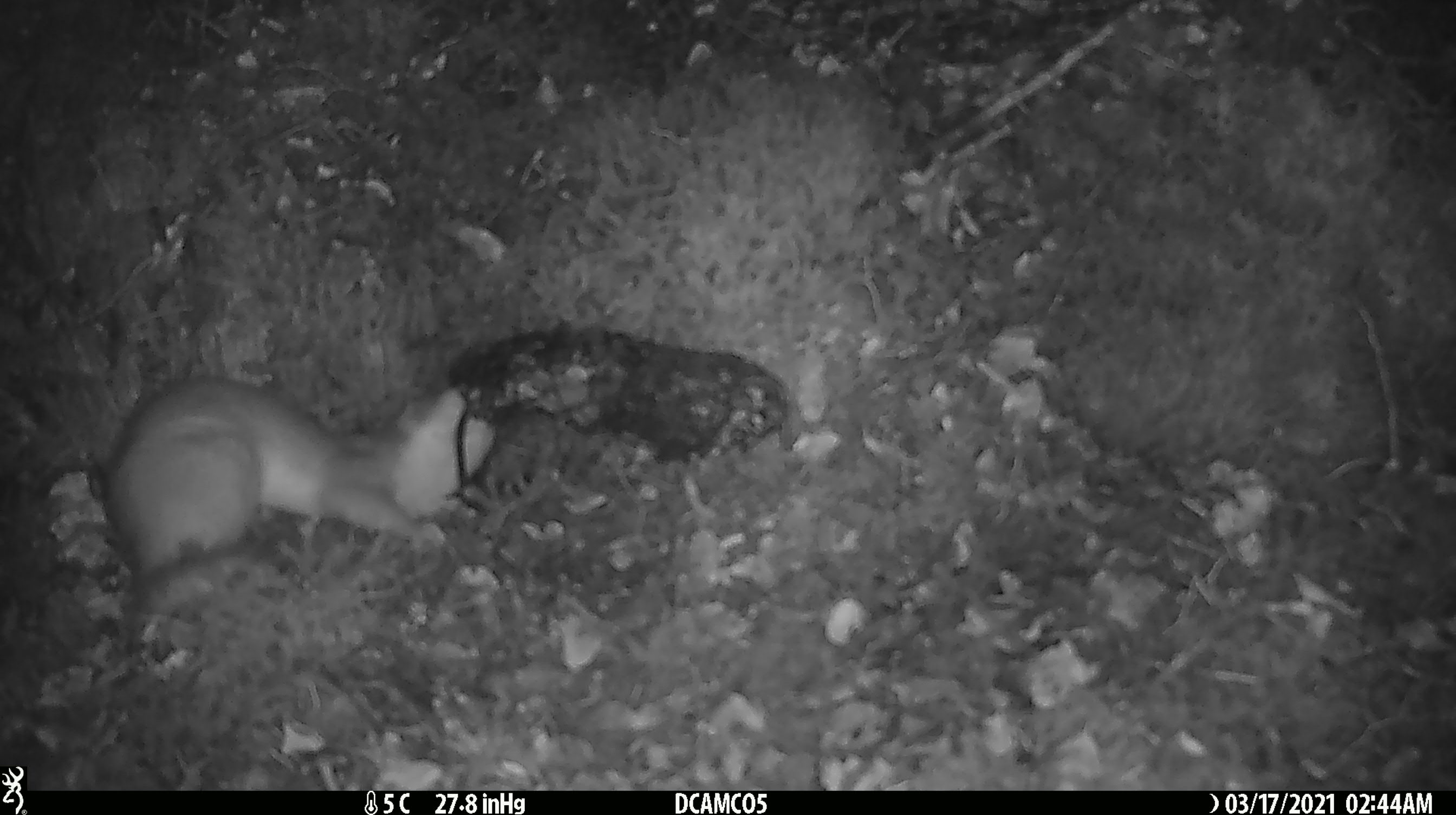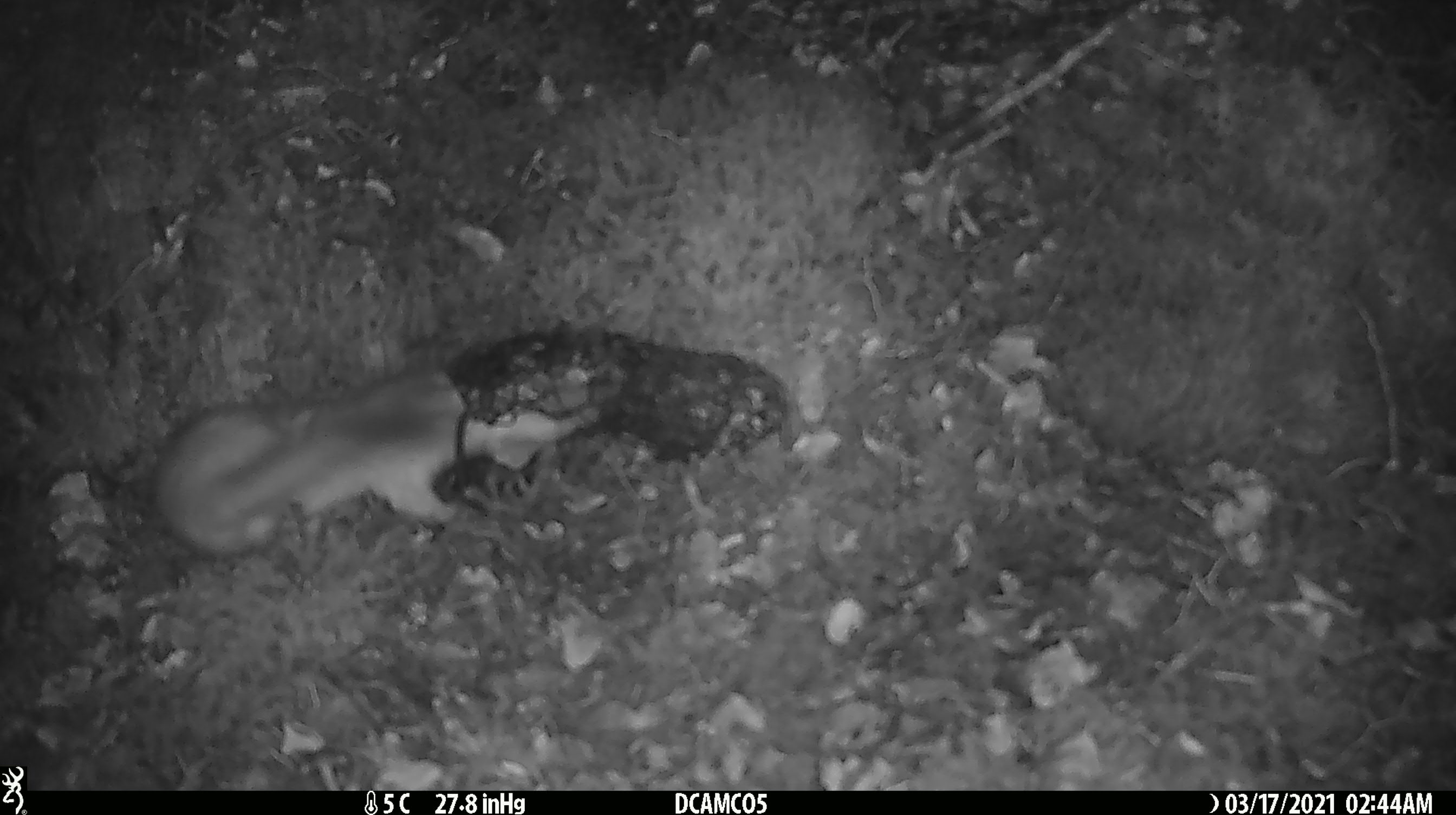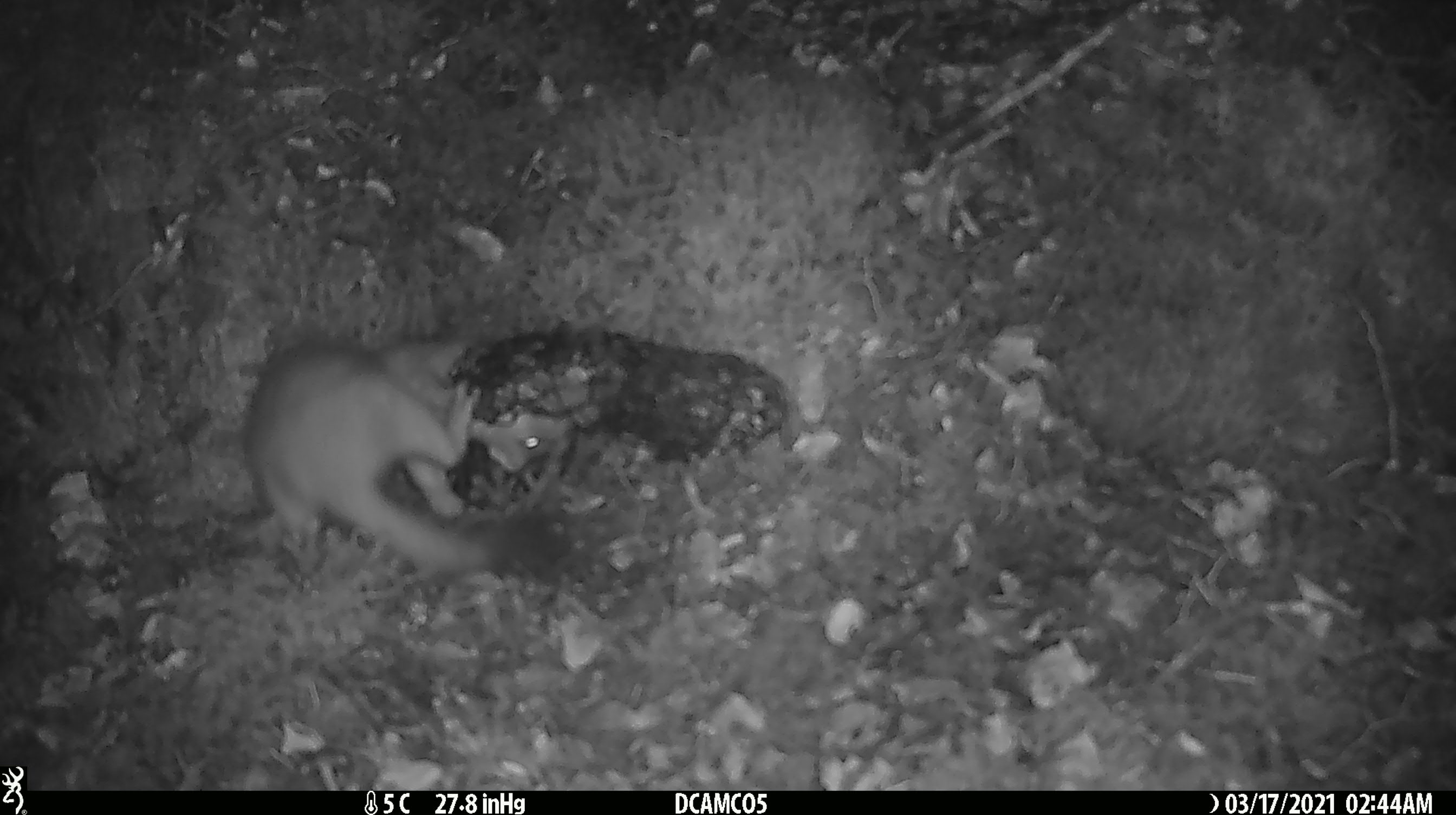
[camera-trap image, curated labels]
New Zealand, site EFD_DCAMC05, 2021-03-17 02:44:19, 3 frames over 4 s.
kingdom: Animalia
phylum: Chordata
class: Mammalia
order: Carnivora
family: Mustelidae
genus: Mustela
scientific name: Mustela erminea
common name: stoat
Stoat (Mustela erminea).